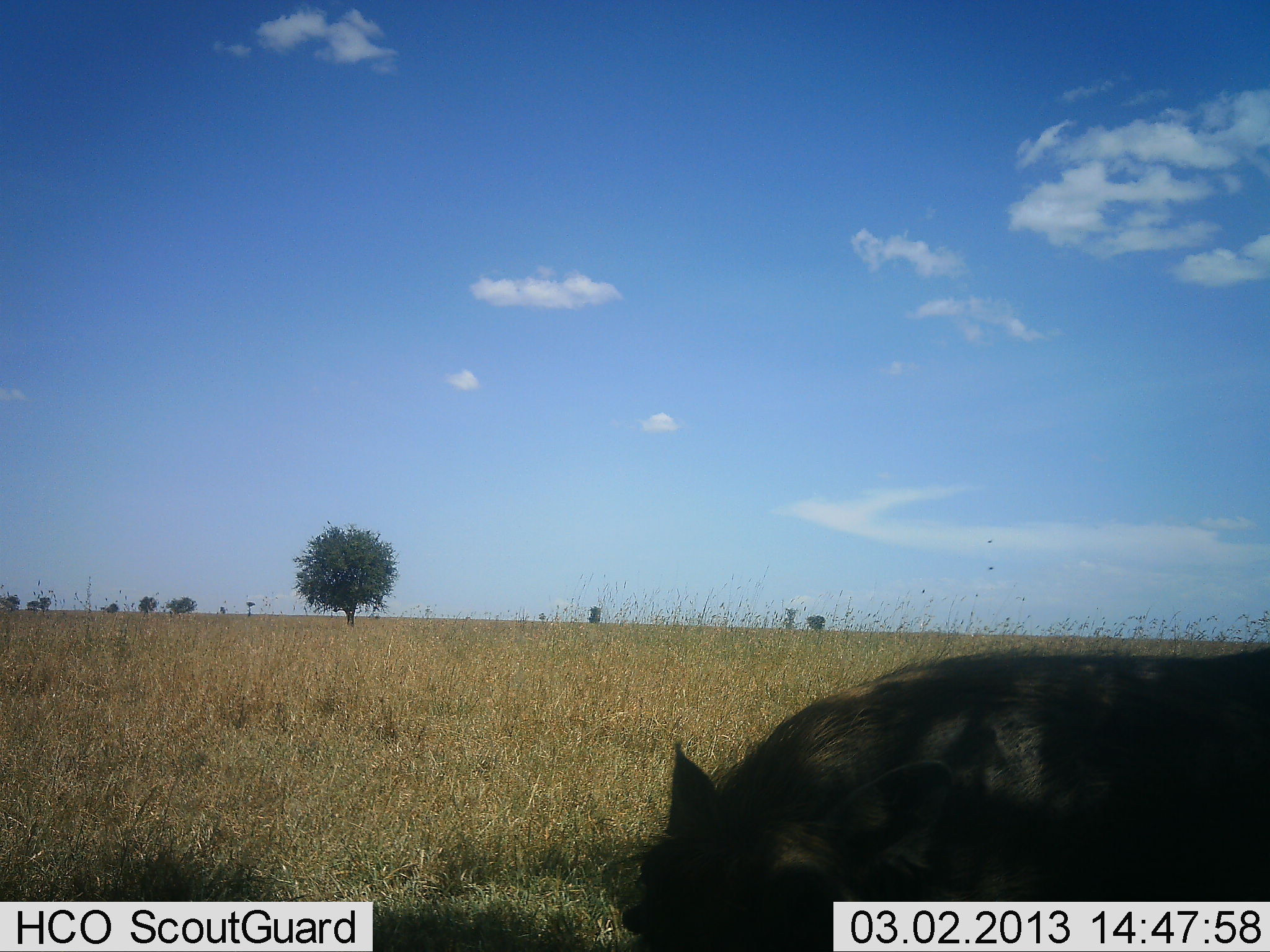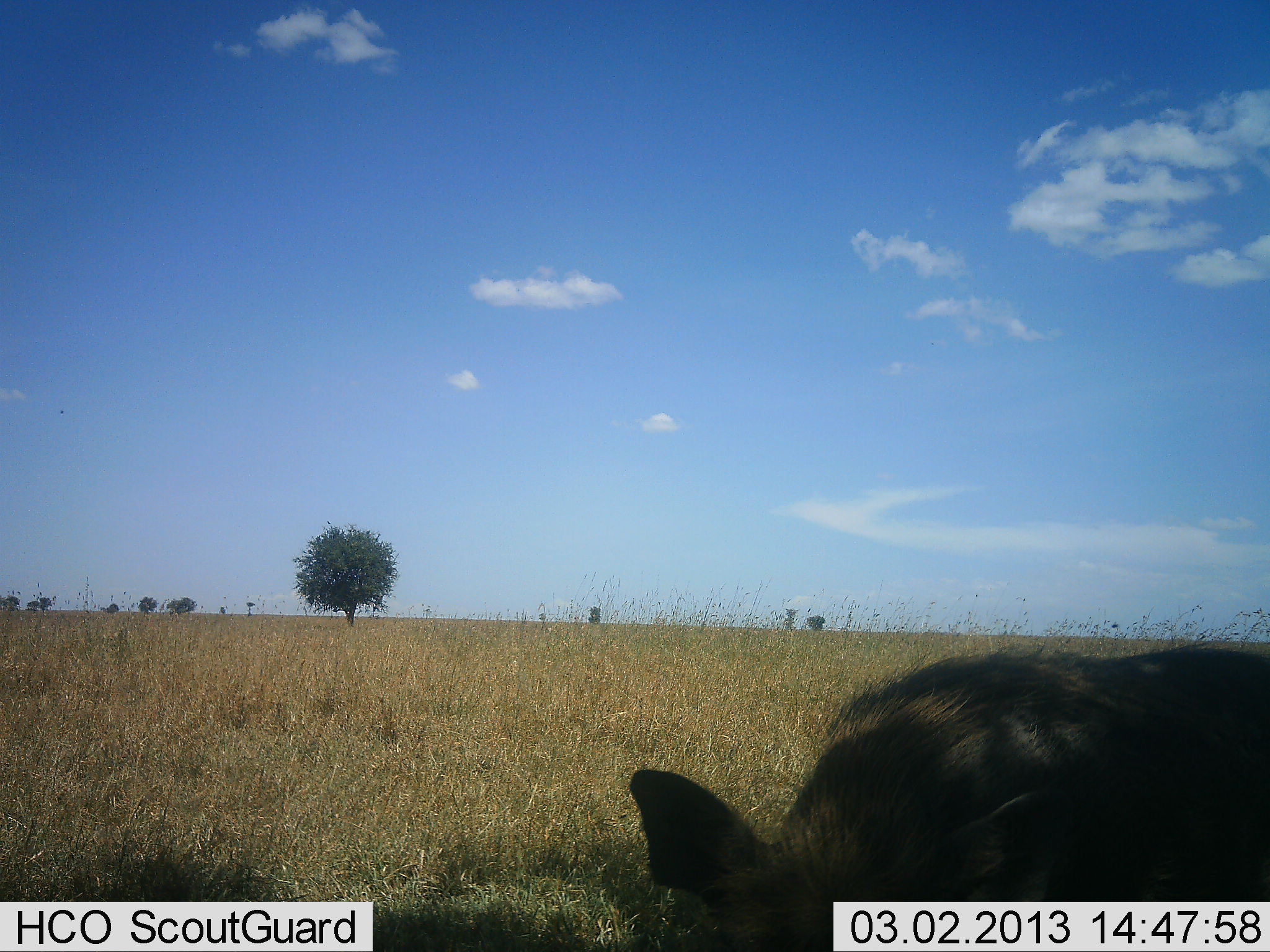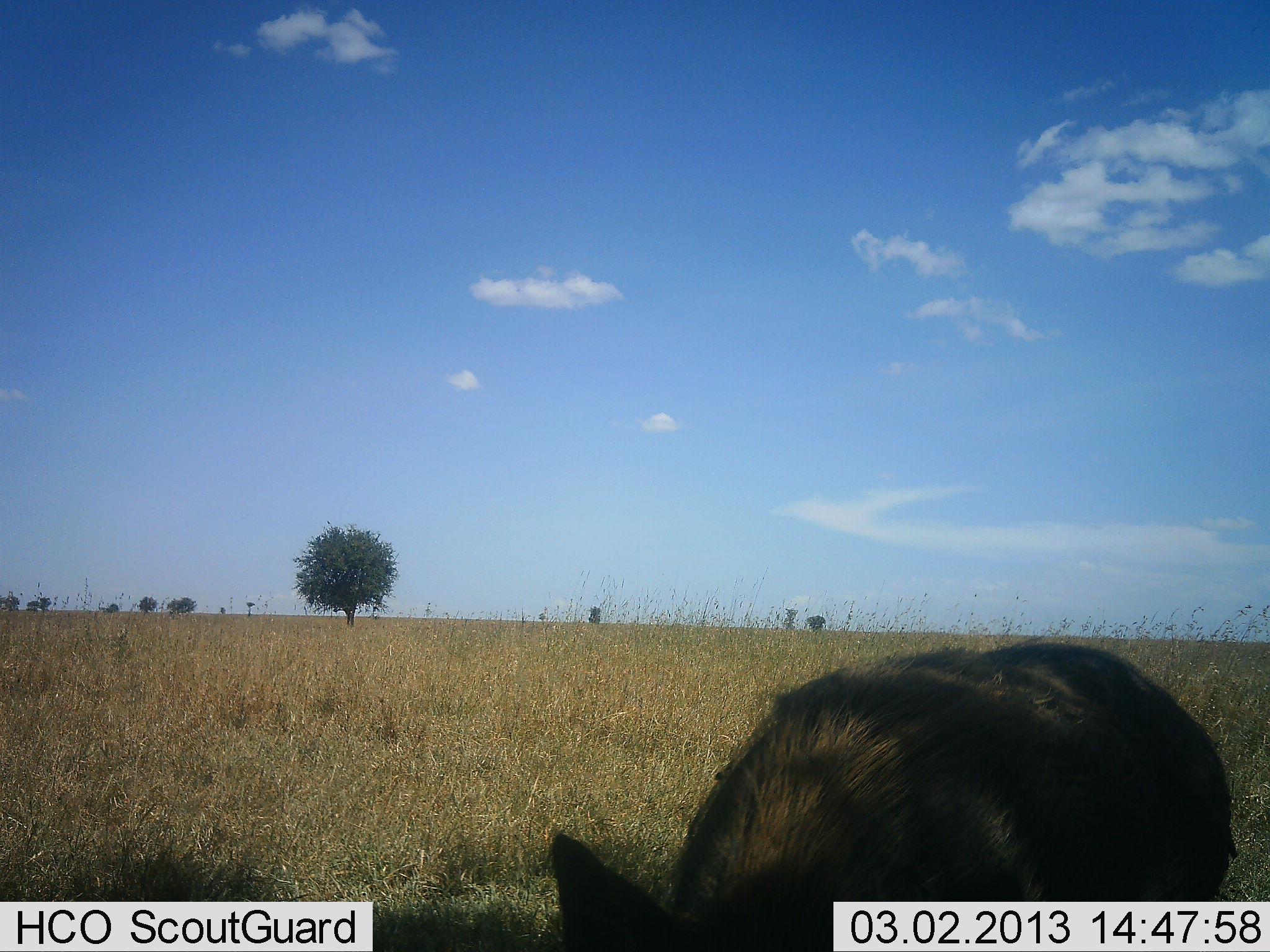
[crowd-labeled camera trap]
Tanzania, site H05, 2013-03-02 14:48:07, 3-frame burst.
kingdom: Animalia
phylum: Chordata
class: Mammalia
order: Artiodactyla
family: Suidae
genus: Phacochoerus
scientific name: Phacochoerus africanus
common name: warthog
Warthog (Phacochoerus africanus), count 1. Behavior (volunteer vote fractions): standing 47%, resting 0%, moving 21%, interacting 0%. Young present (vote fraction): 0%. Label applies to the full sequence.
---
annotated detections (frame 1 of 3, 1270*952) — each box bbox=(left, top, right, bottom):
animal: bbox=(622, 640, 1270, 952)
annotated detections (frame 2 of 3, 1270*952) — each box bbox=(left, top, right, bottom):
animal: bbox=(628, 645, 1270, 951)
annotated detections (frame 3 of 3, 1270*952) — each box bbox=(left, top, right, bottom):
animal: bbox=(547, 637, 1239, 952)